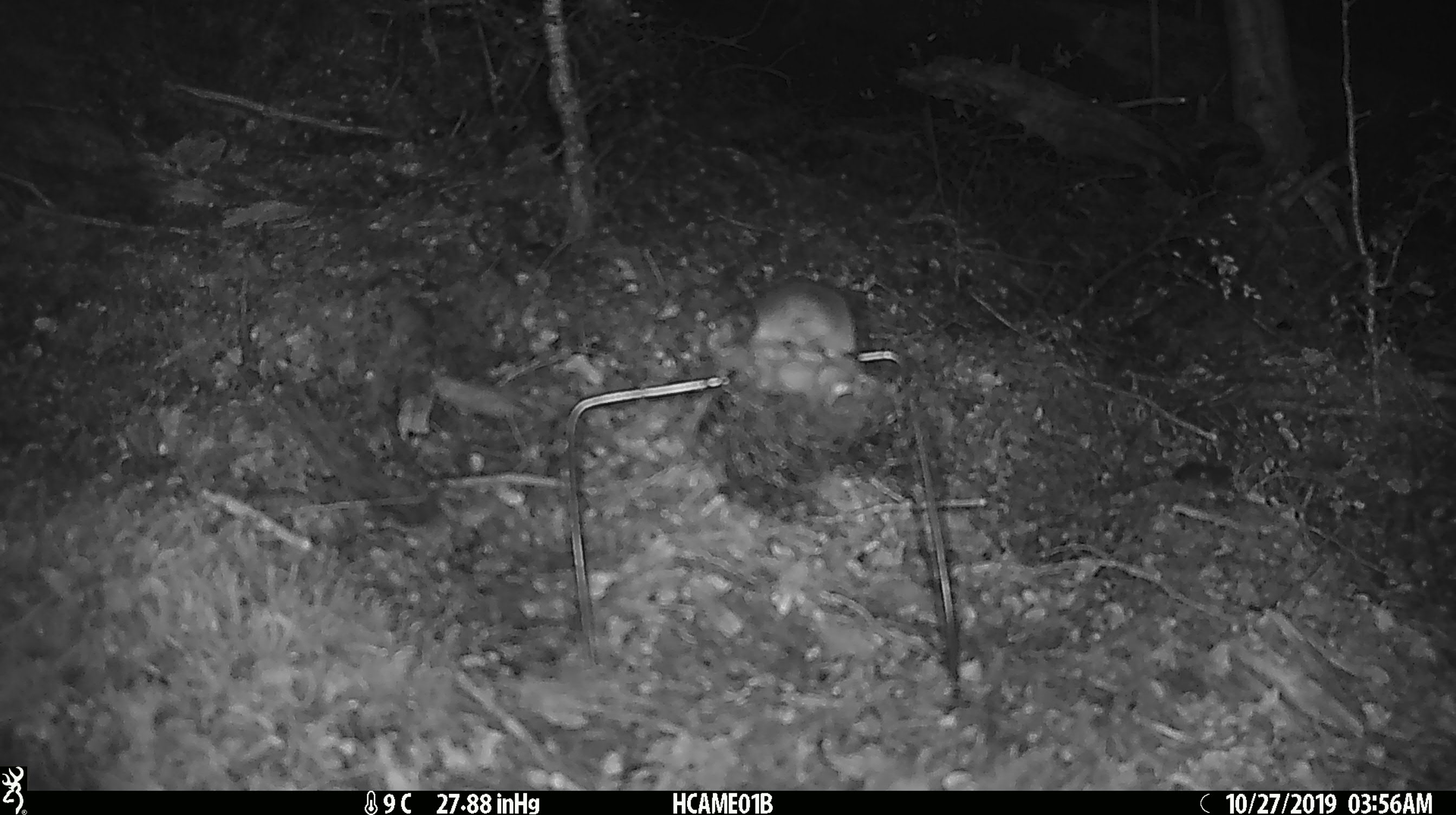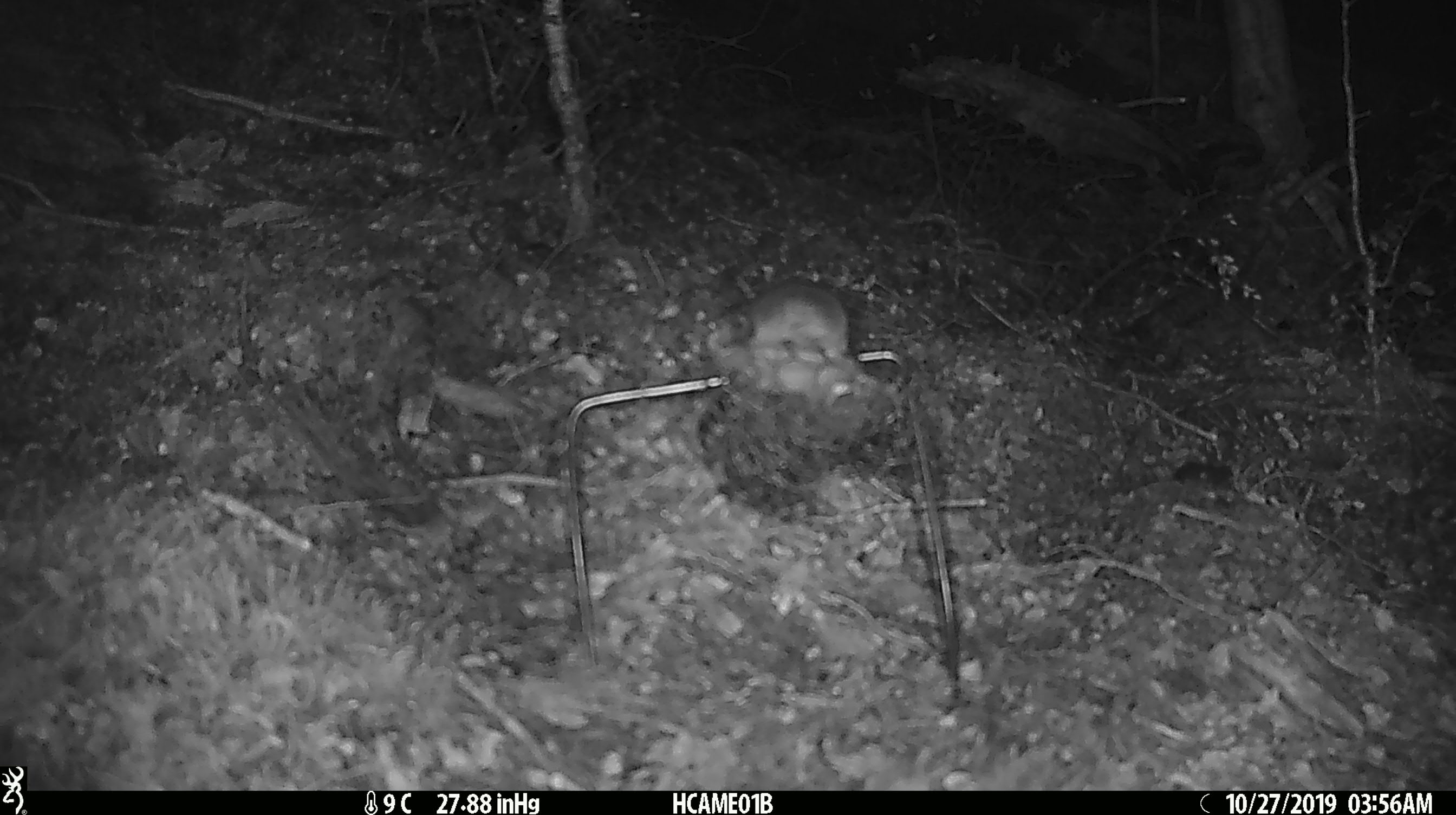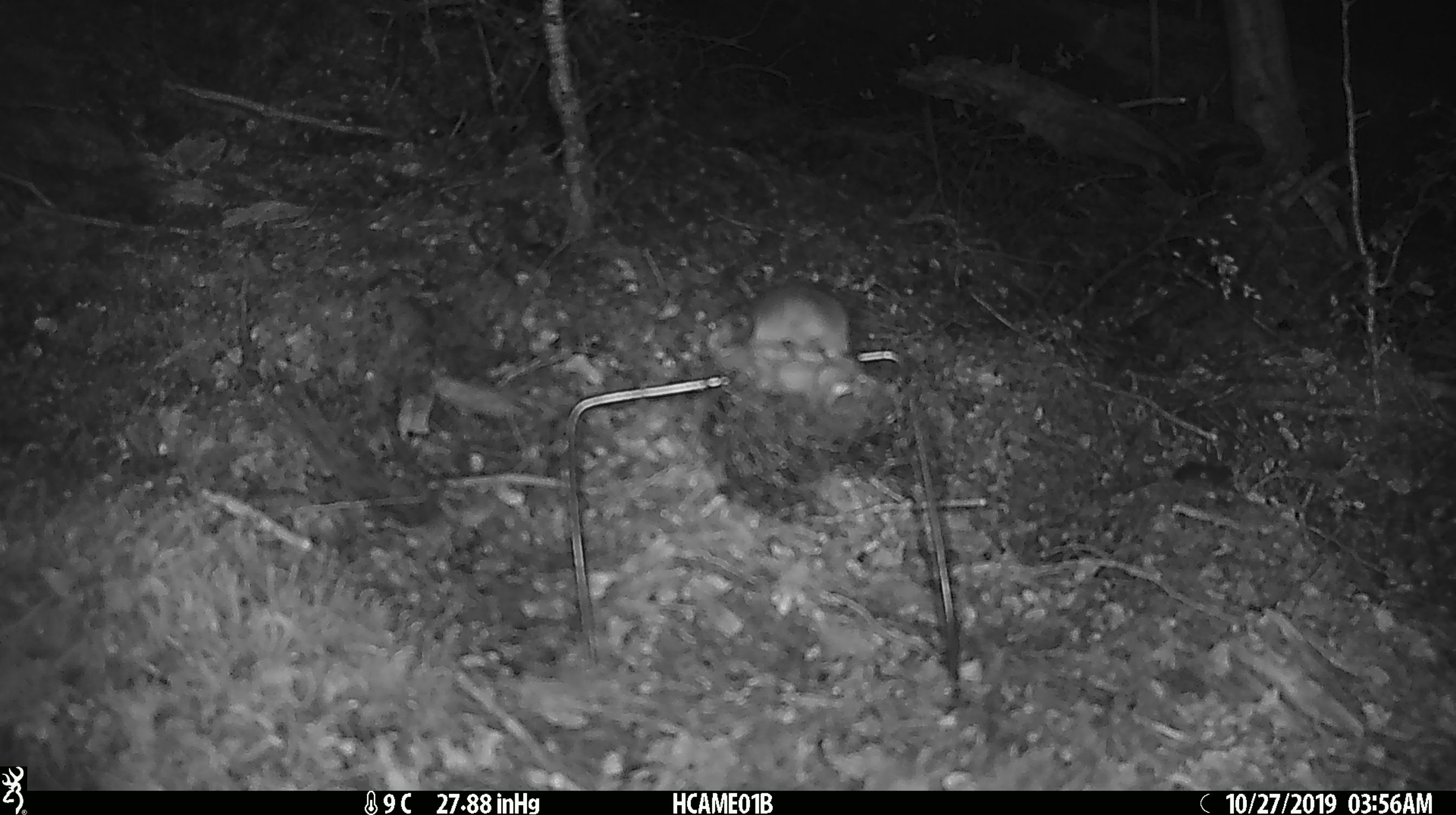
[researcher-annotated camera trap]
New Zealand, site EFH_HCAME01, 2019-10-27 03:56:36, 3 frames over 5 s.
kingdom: Animalia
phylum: Chordata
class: Mammalia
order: Rodentia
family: Muridae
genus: Mus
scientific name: Mus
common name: mouse